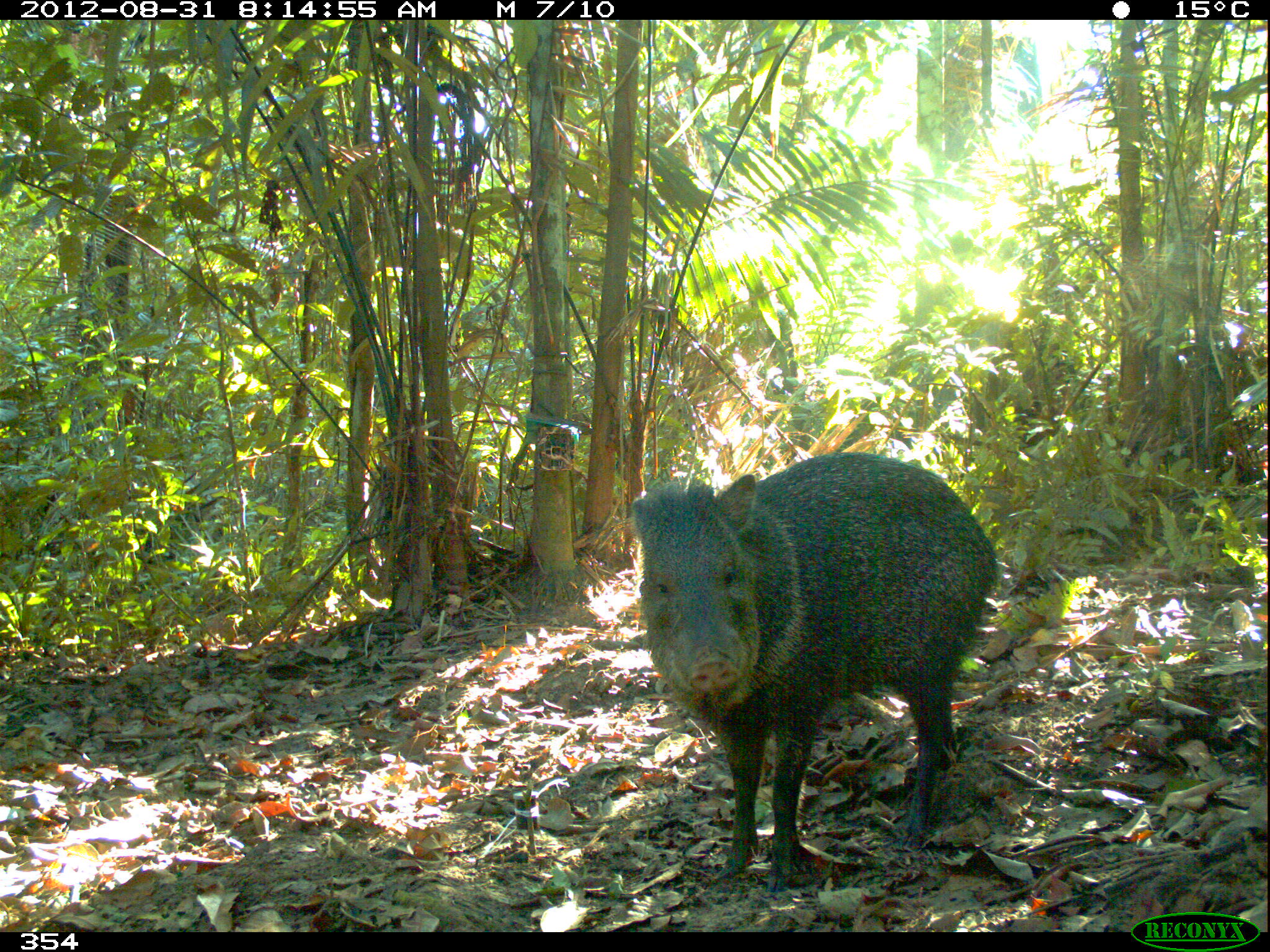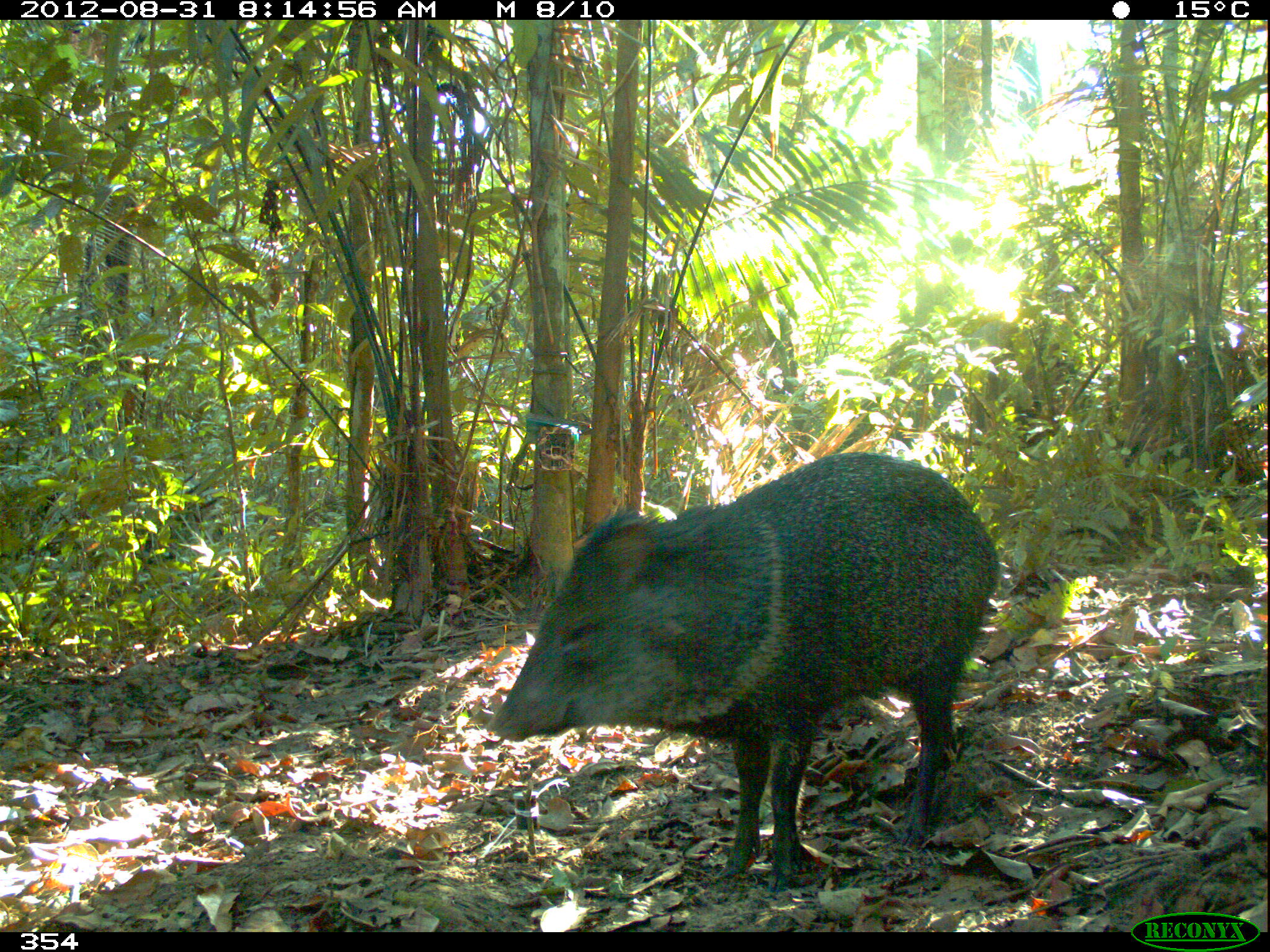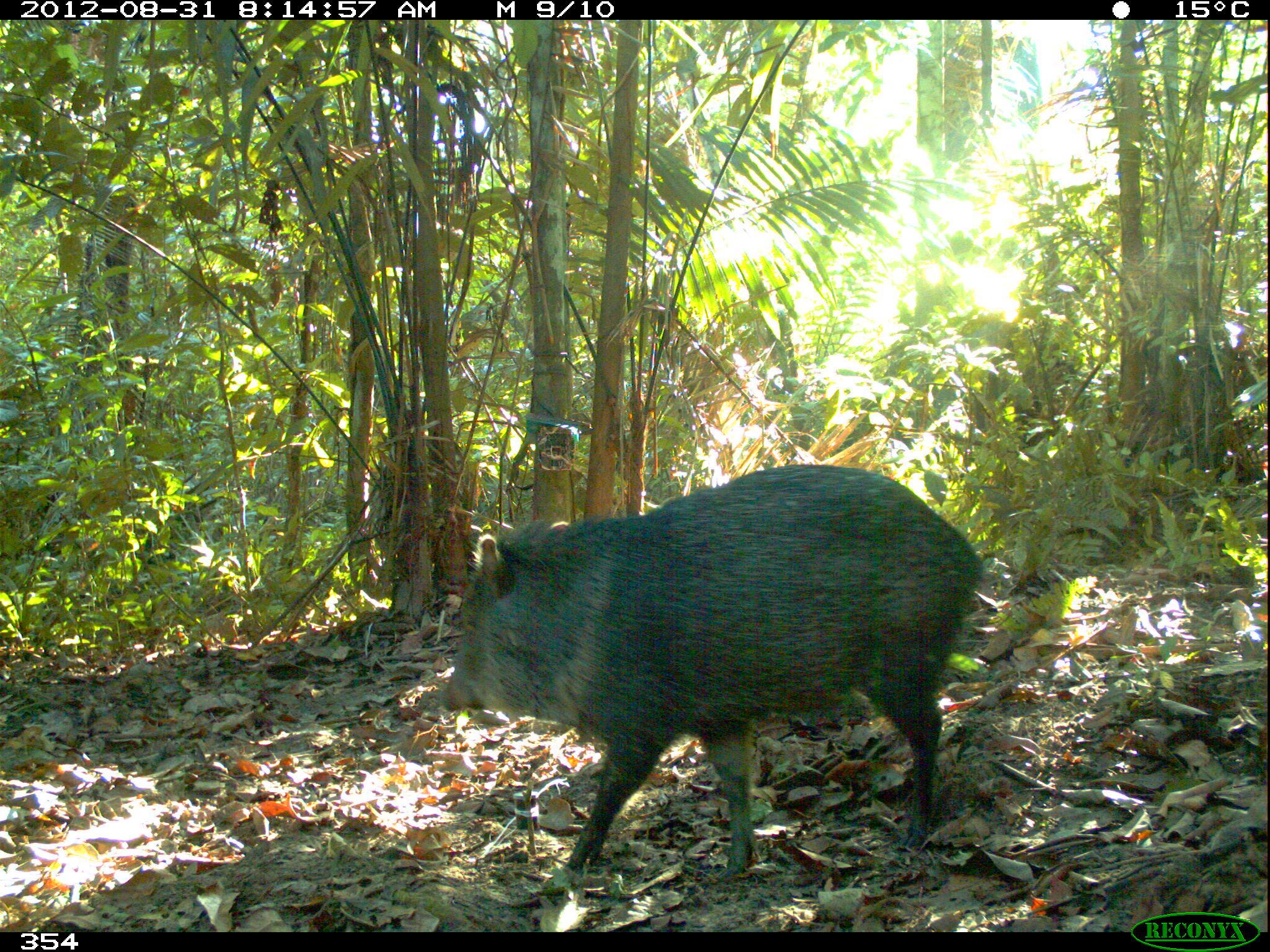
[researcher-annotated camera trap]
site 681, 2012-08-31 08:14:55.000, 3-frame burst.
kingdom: Animalia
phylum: Chordata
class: Mammalia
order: Artiodactyla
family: Tayassuidae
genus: Pecari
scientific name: Pecari tajacu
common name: collared peccary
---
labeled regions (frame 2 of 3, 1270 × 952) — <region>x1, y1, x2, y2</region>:
pecari tajacu: <region>483, 444, 1000, 890</region>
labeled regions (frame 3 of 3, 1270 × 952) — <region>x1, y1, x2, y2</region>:
pecari tajacu: <region>436, 462, 987, 899</region>